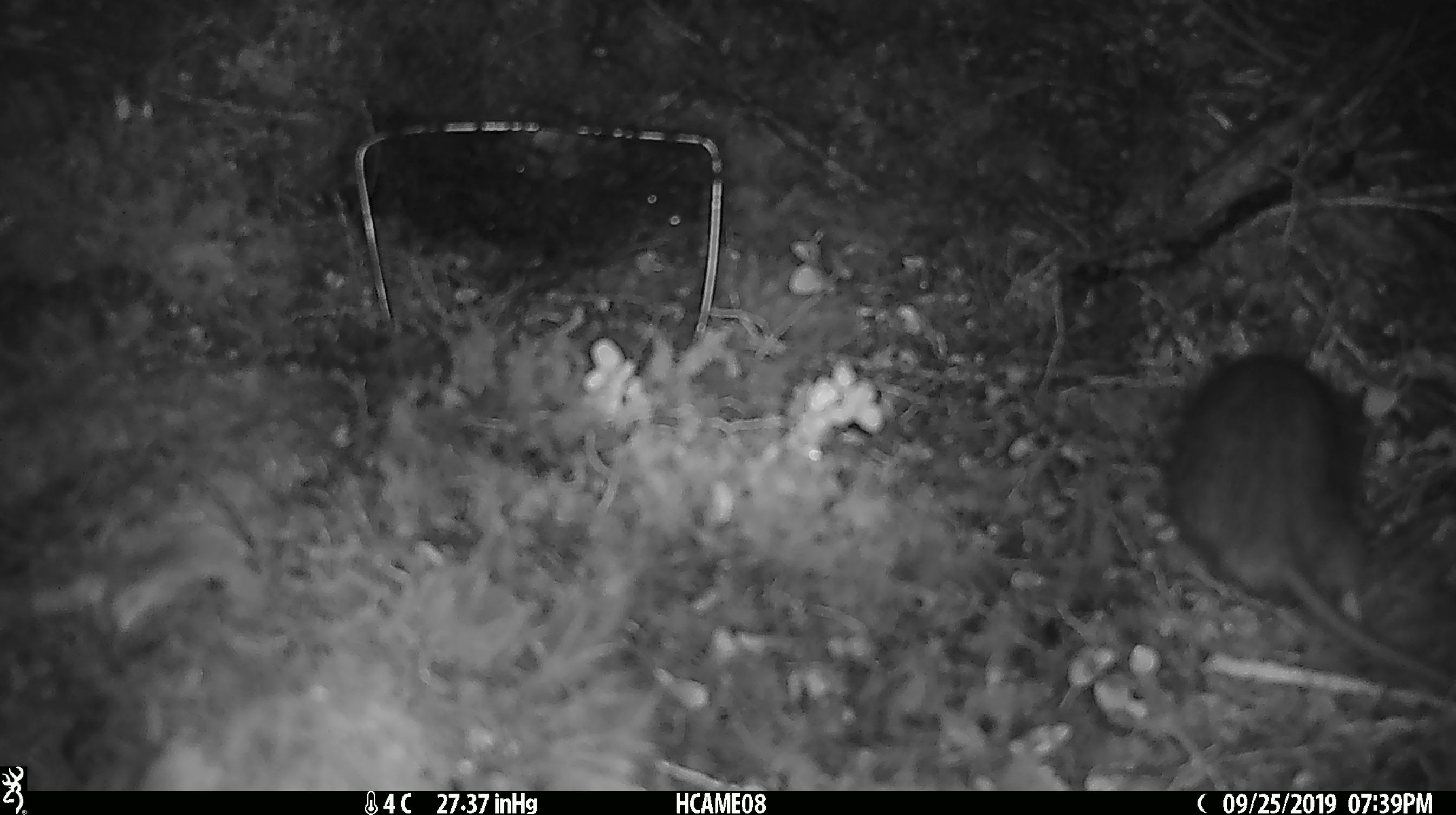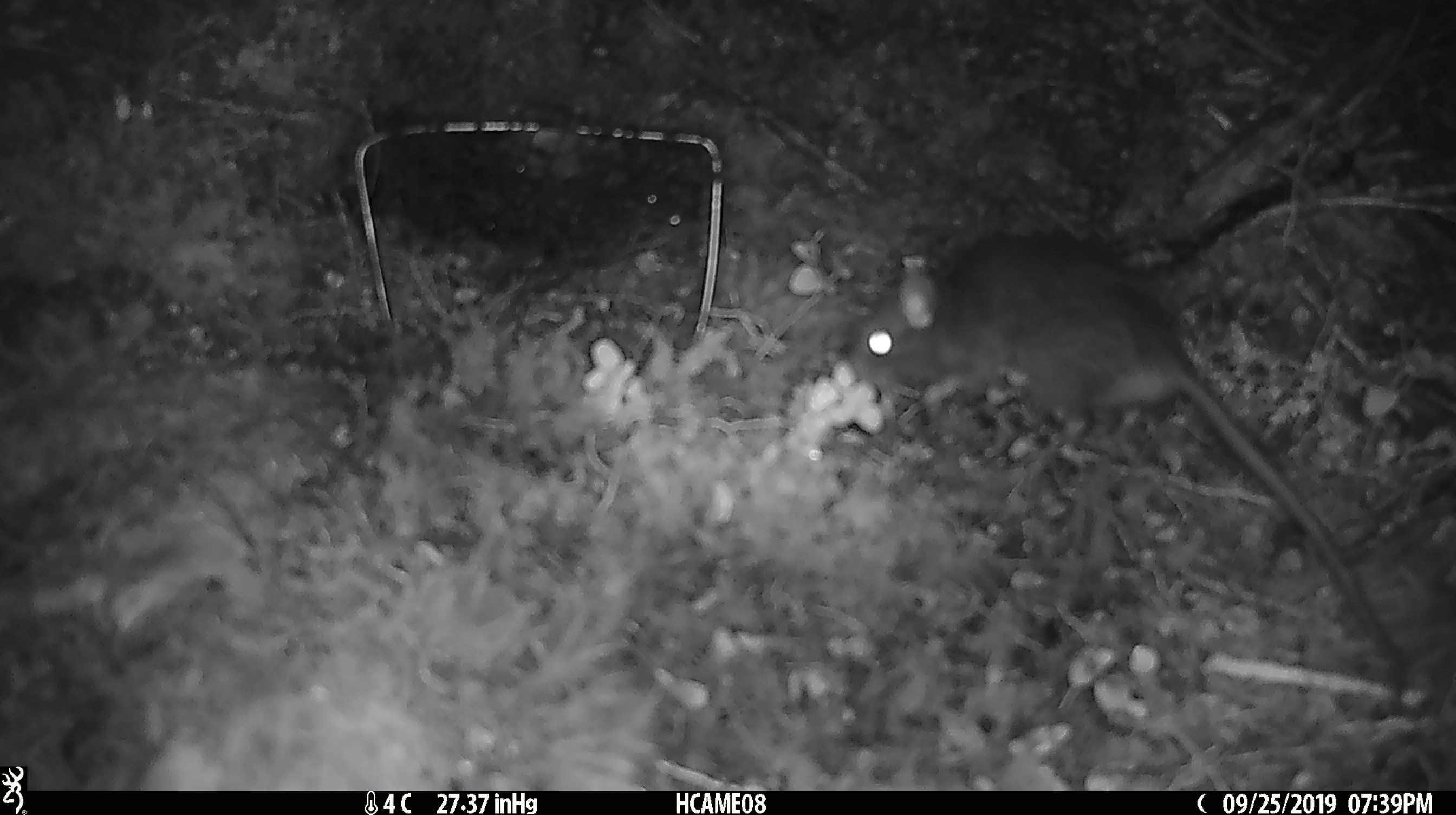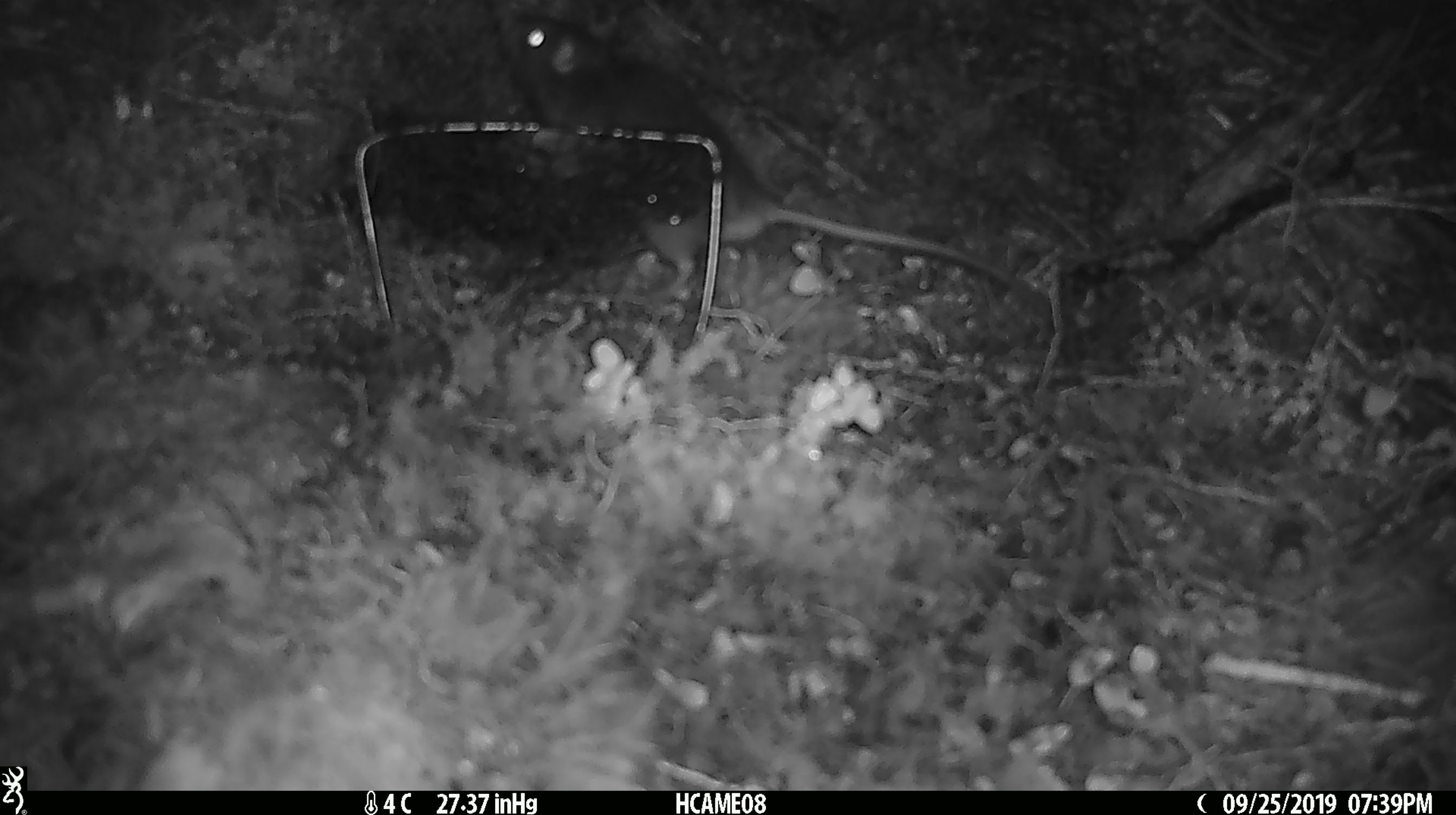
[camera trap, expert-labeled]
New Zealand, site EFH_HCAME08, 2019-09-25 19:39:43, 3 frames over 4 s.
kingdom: Animalia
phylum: Chordata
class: Mammalia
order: Rodentia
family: Muridae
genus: Rattus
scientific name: Rattus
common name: rat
Rat (Rattus).